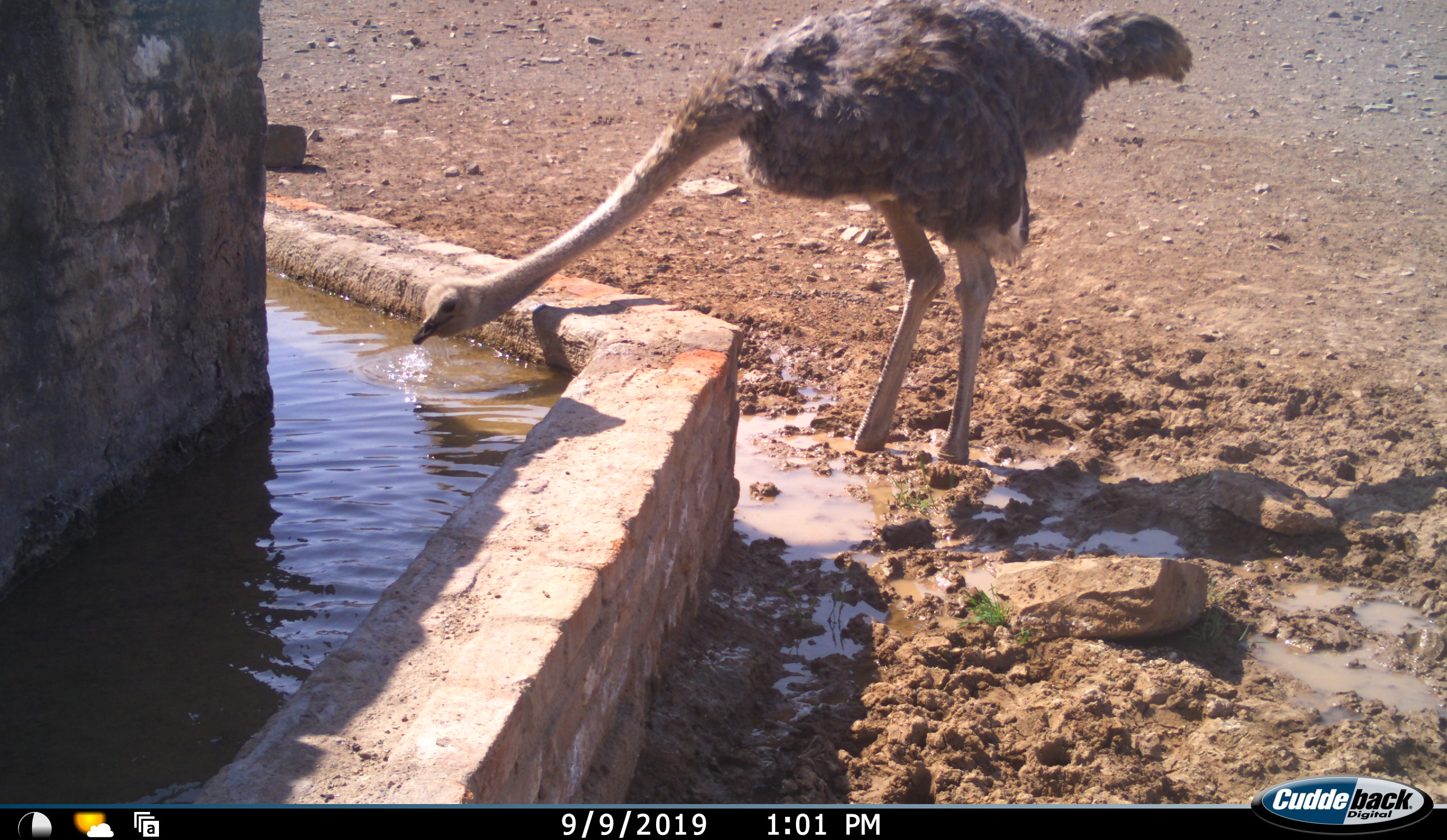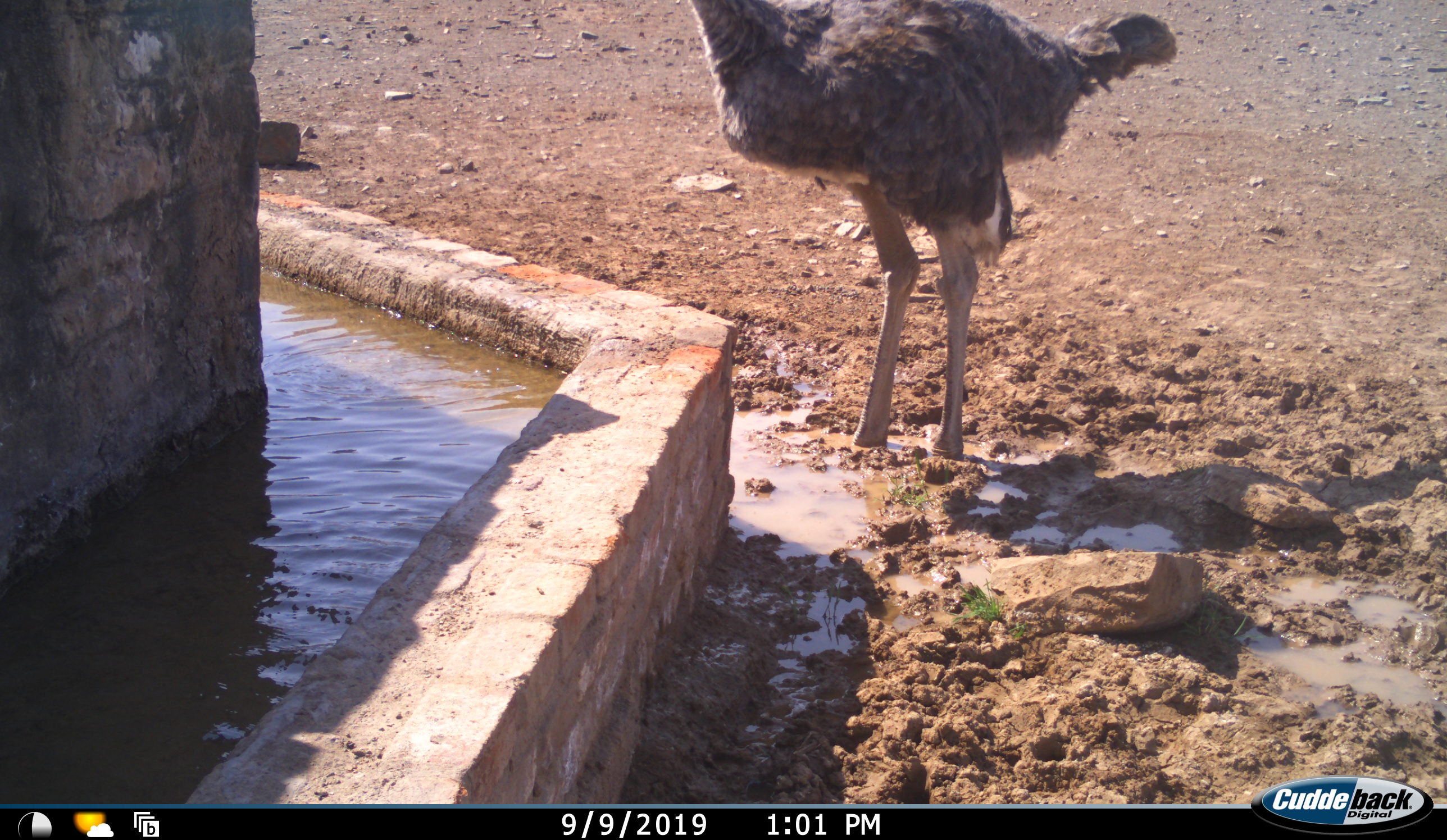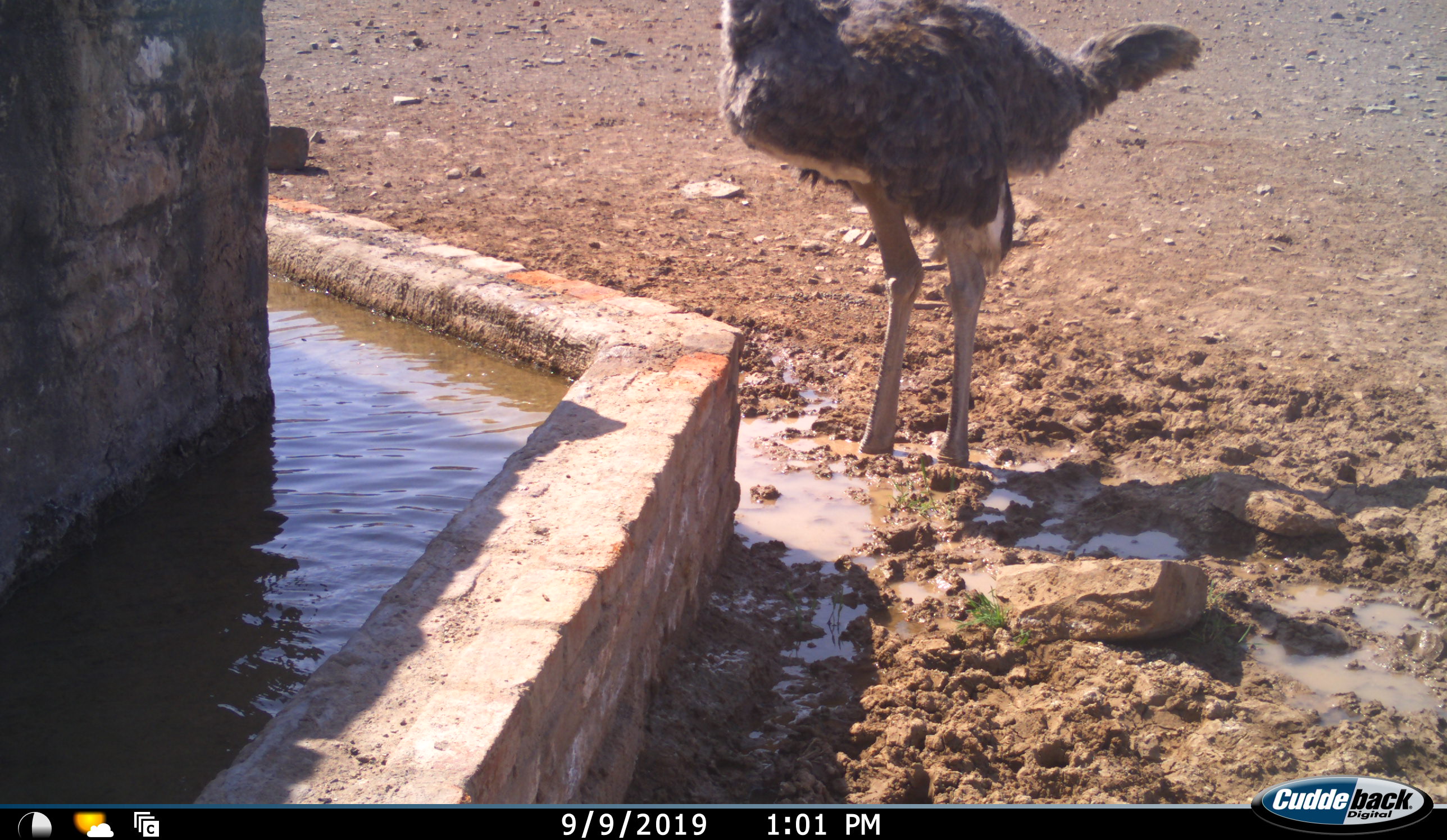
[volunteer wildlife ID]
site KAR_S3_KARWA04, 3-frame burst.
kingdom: Animalia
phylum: Chordata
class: Aves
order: Struthioniformes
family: Struthionidae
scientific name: Struthionidae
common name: ostrich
Ostrich (Struthionidae), count 1. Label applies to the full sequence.